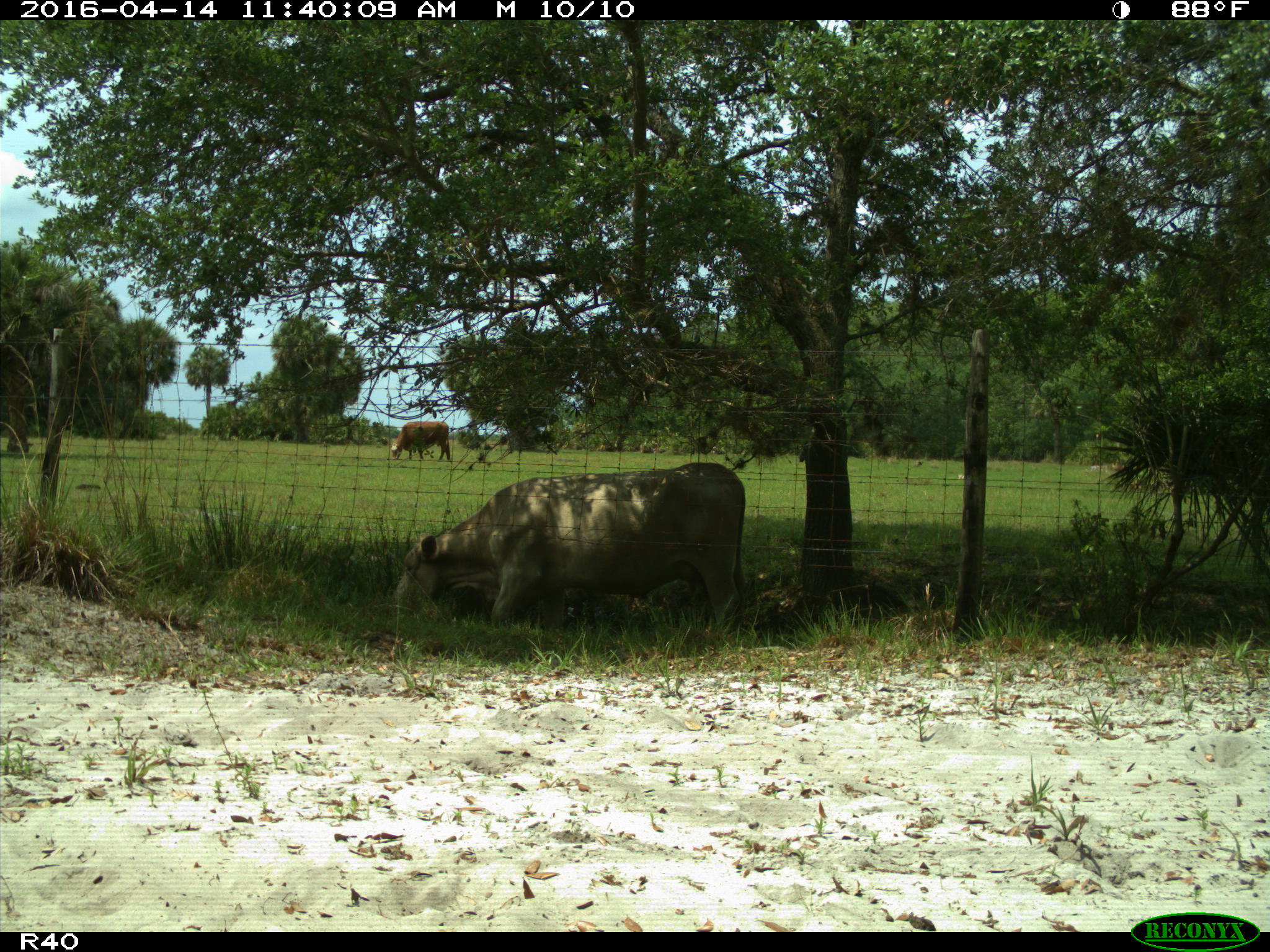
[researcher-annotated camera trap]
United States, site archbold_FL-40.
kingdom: Animalia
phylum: Chordata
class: Mammalia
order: Artiodactyla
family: Bovidae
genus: Bos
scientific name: Bos taurus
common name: domestic cow